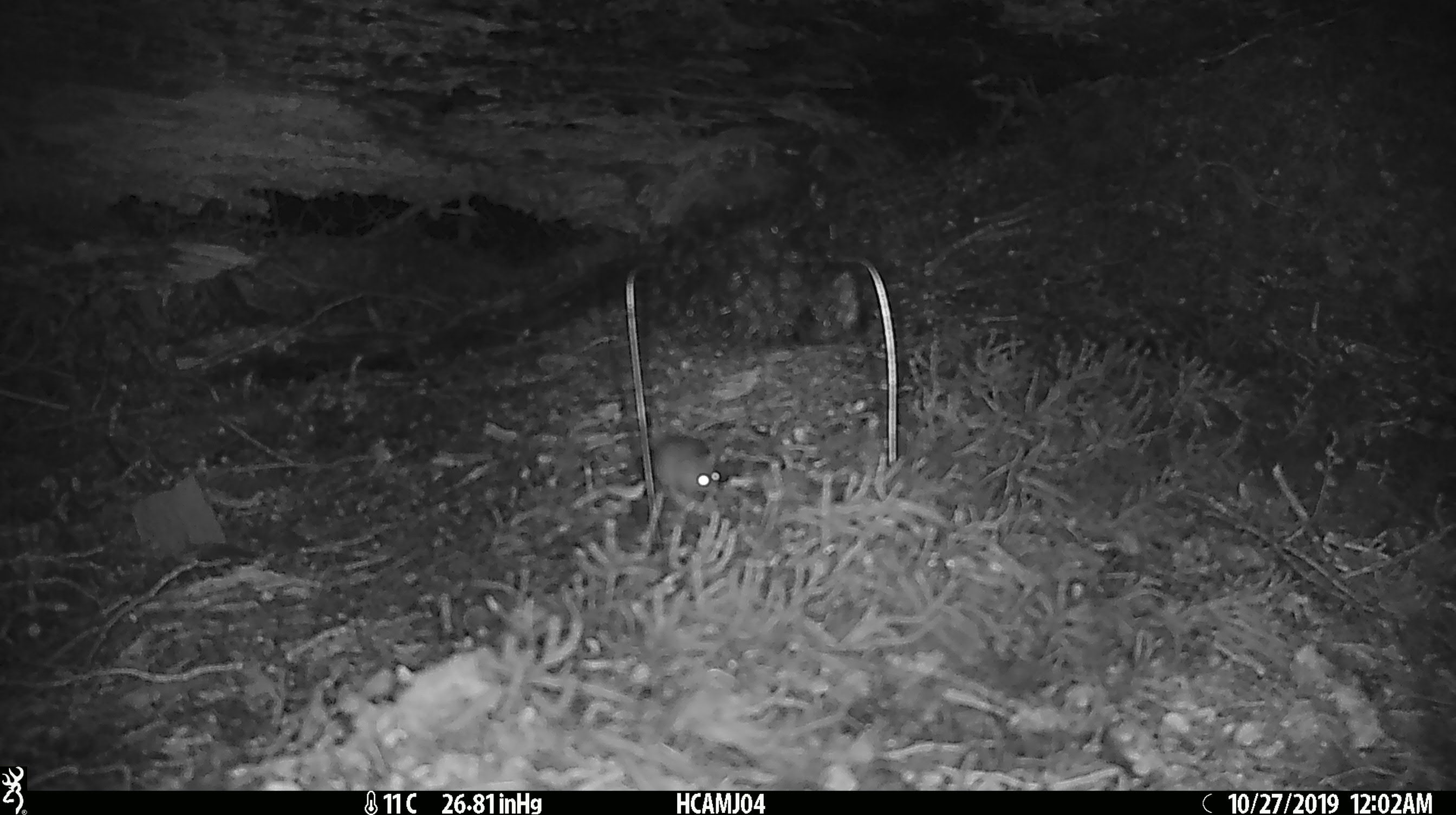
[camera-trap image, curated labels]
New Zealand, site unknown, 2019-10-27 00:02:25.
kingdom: Animalia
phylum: Chordata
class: Mammalia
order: Rodentia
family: Muridae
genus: Mus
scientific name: Mus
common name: mouse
Mouse (Mus).